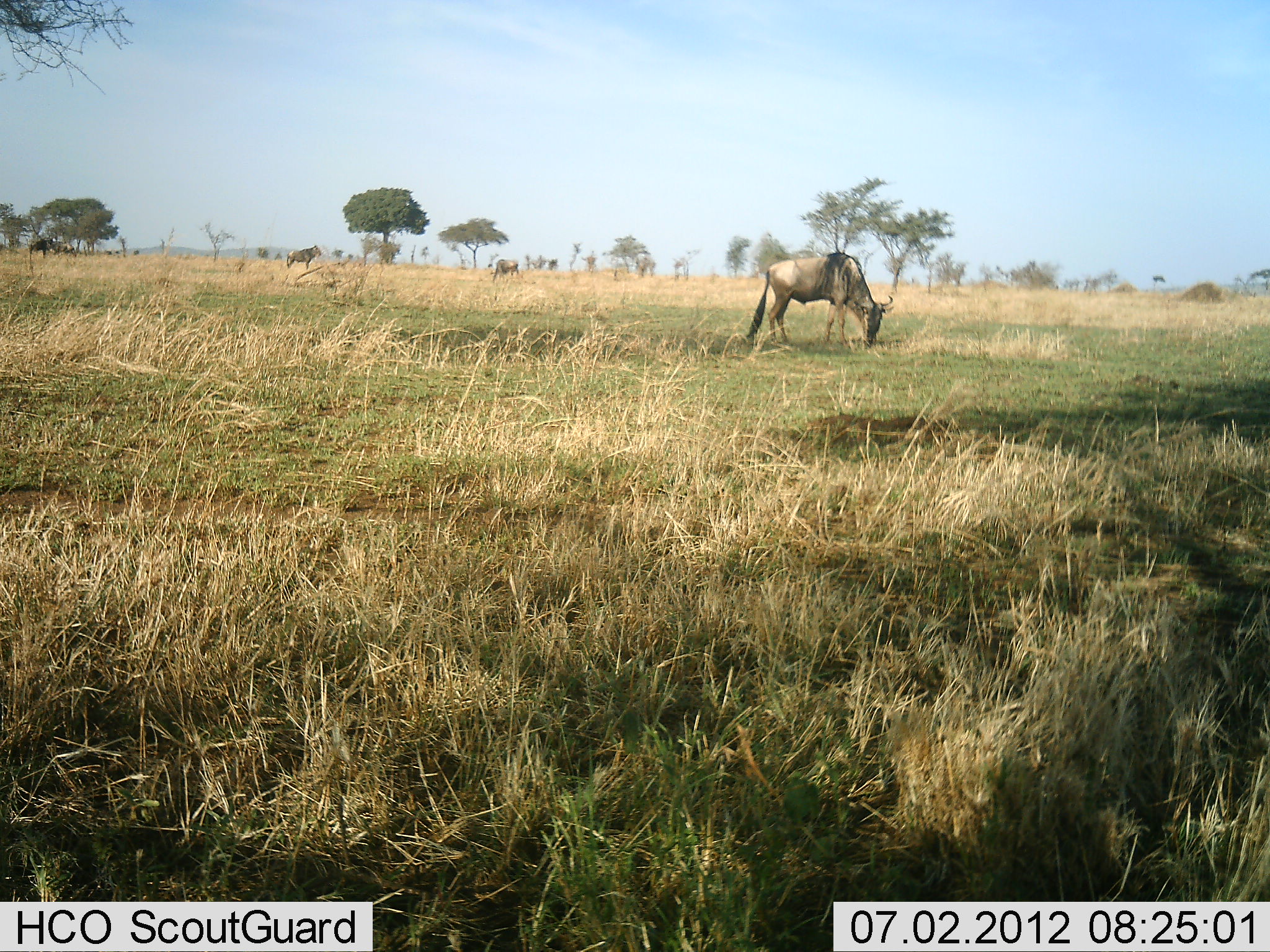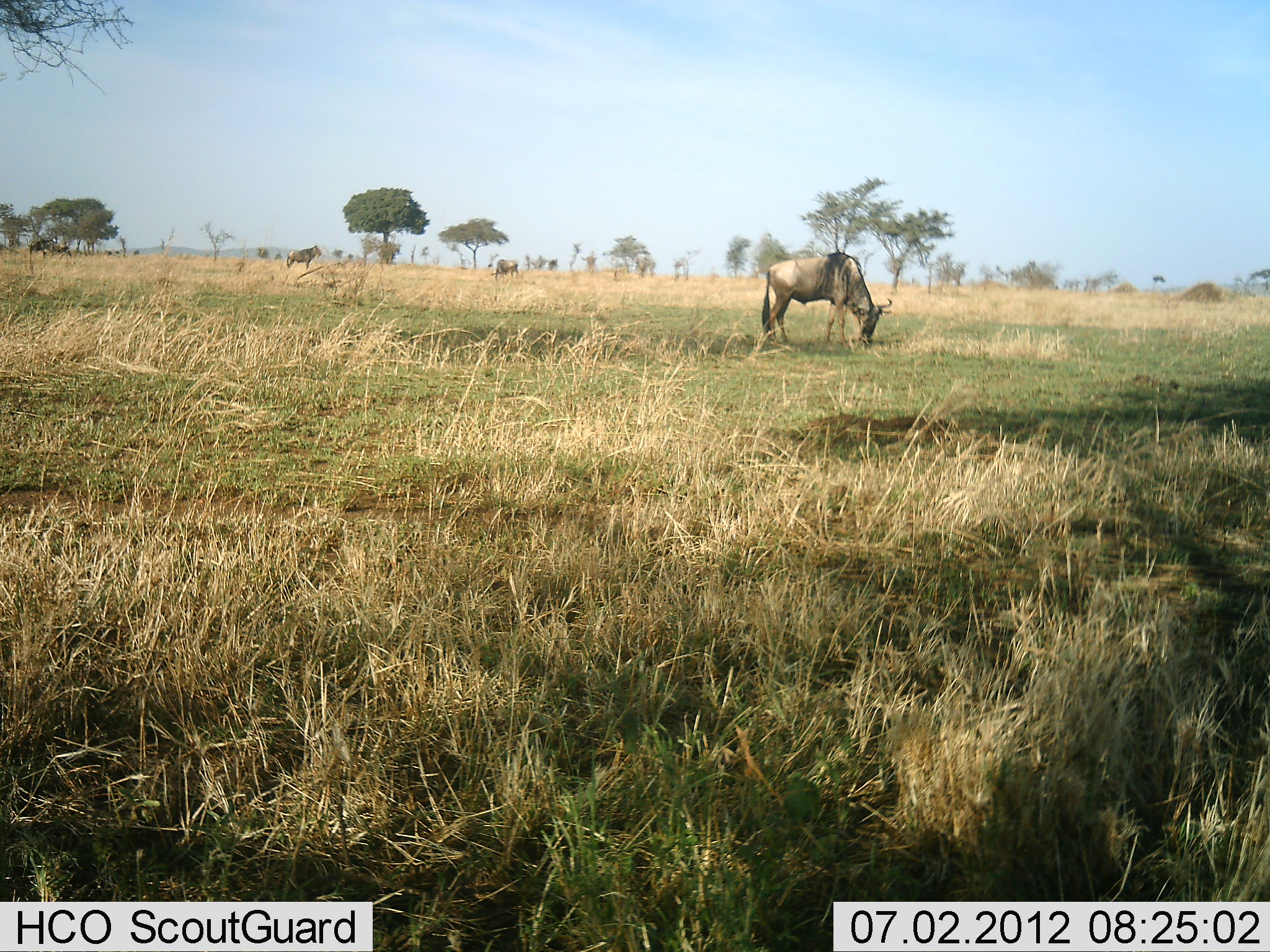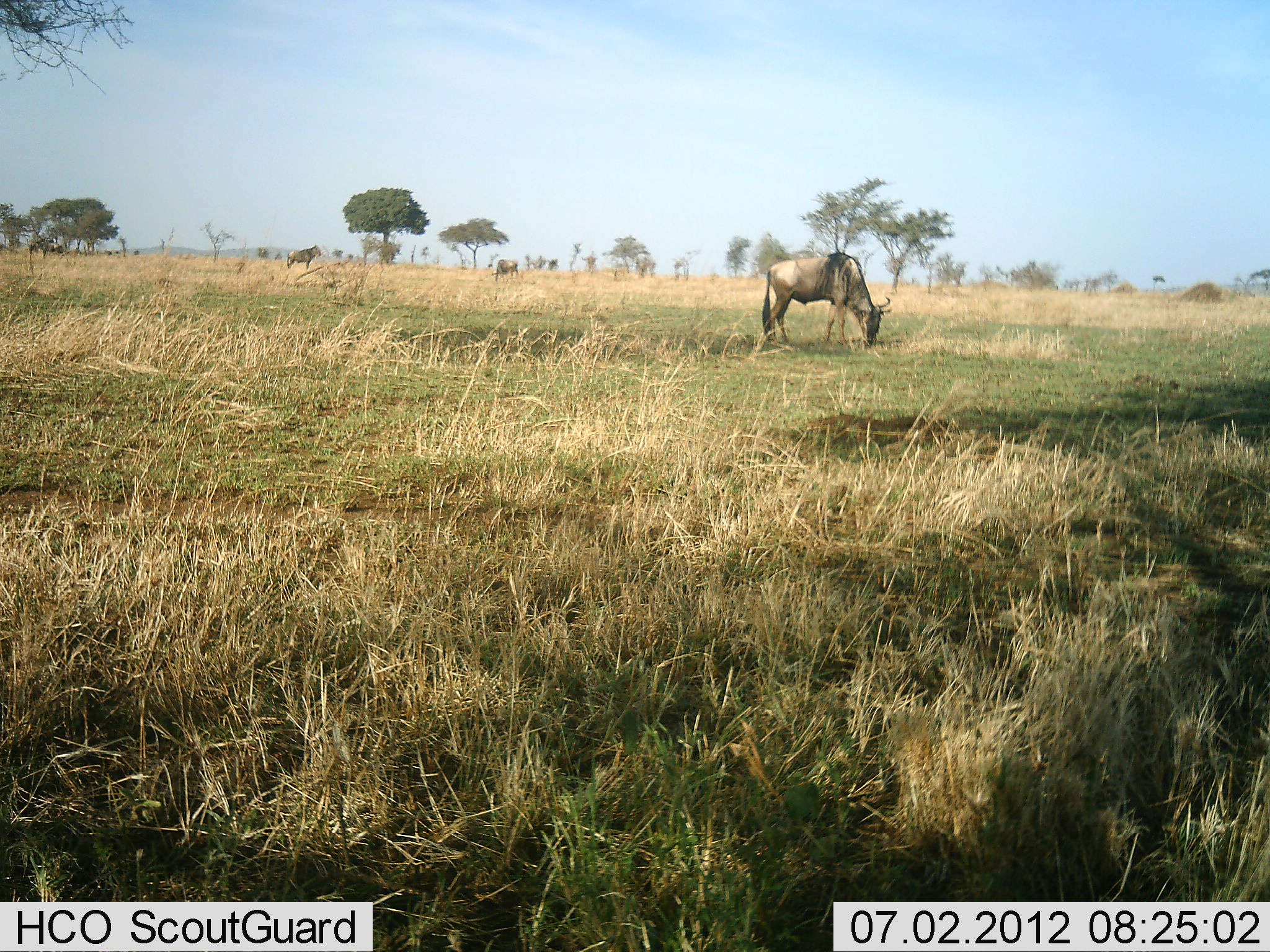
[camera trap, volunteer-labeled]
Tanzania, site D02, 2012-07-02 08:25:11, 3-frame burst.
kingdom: Animalia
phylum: Chordata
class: Mammalia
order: Artiodactyla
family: Bovidae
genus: Connochaetes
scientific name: Connochaetes taurinus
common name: blue wildebeest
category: wildebeest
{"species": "wildebeest (blue wildebeest) (Connochaetes taurinus)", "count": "3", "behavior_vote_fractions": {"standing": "60%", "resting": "0%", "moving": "0%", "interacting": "0%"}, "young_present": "0%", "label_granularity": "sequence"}